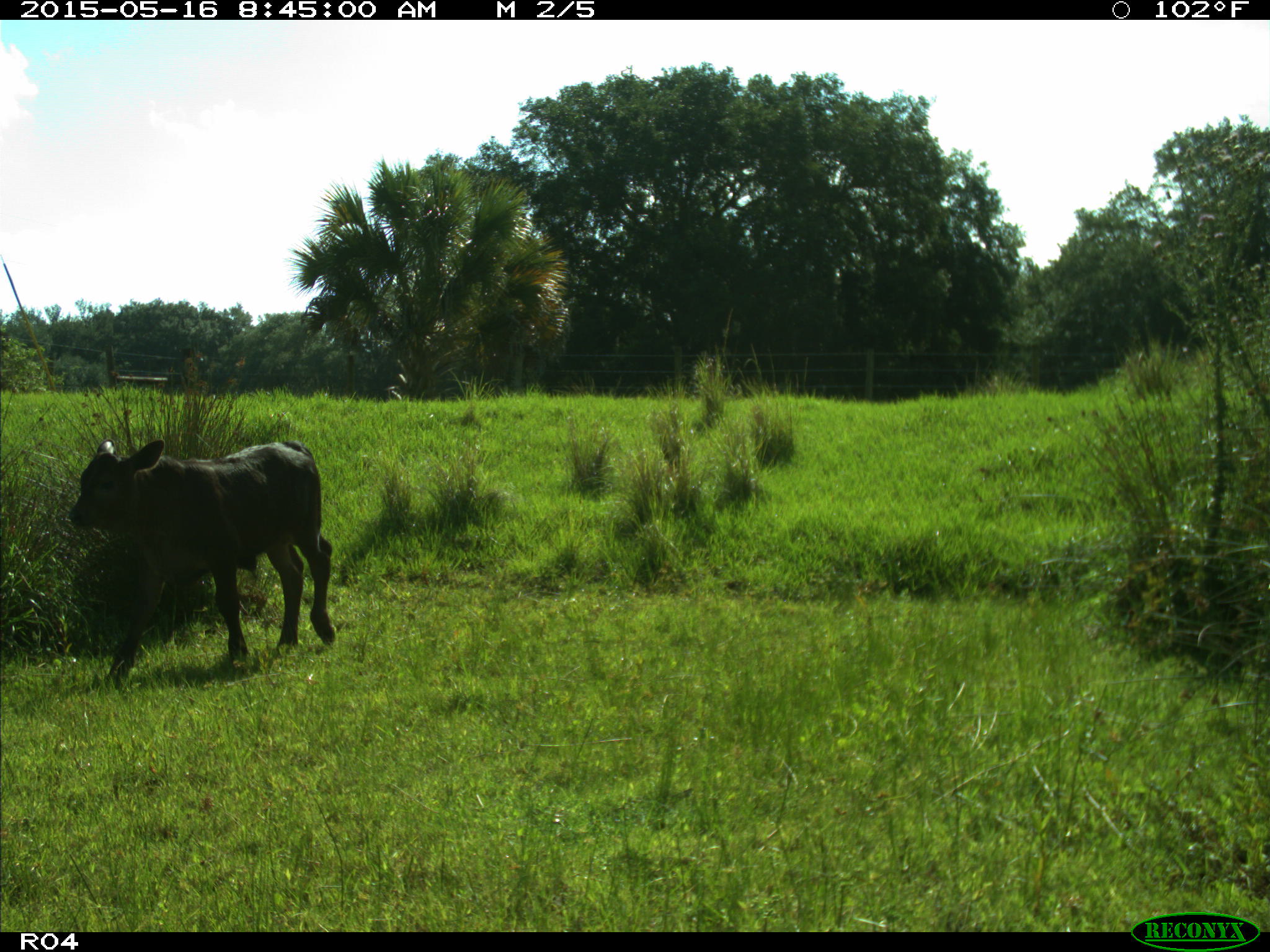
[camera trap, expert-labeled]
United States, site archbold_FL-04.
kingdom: Animalia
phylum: Chordata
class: Mammalia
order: Artiodactyla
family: Bovidae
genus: Bos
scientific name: Bos taurus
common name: domestic cow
Bos taurus (domestic cow).